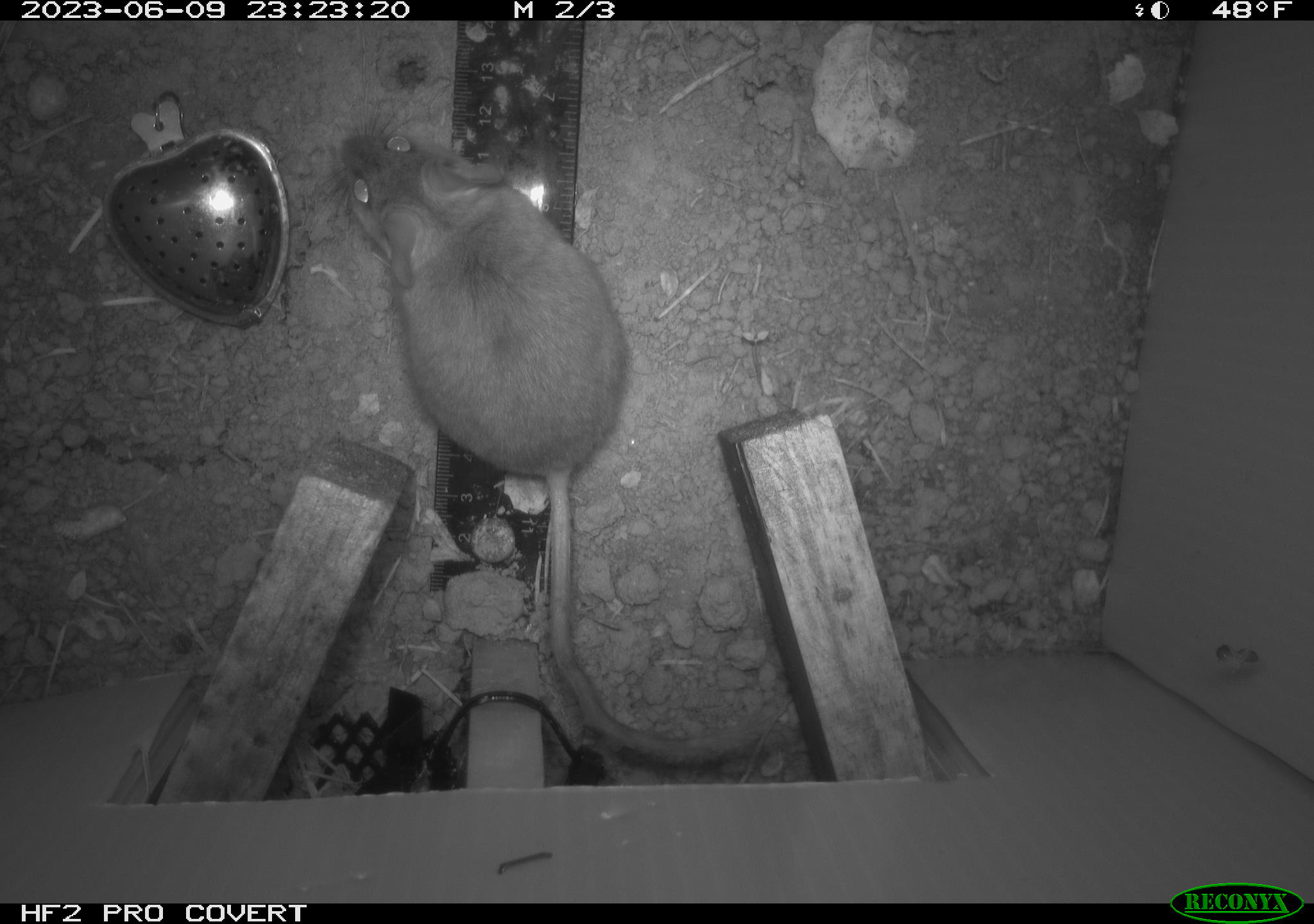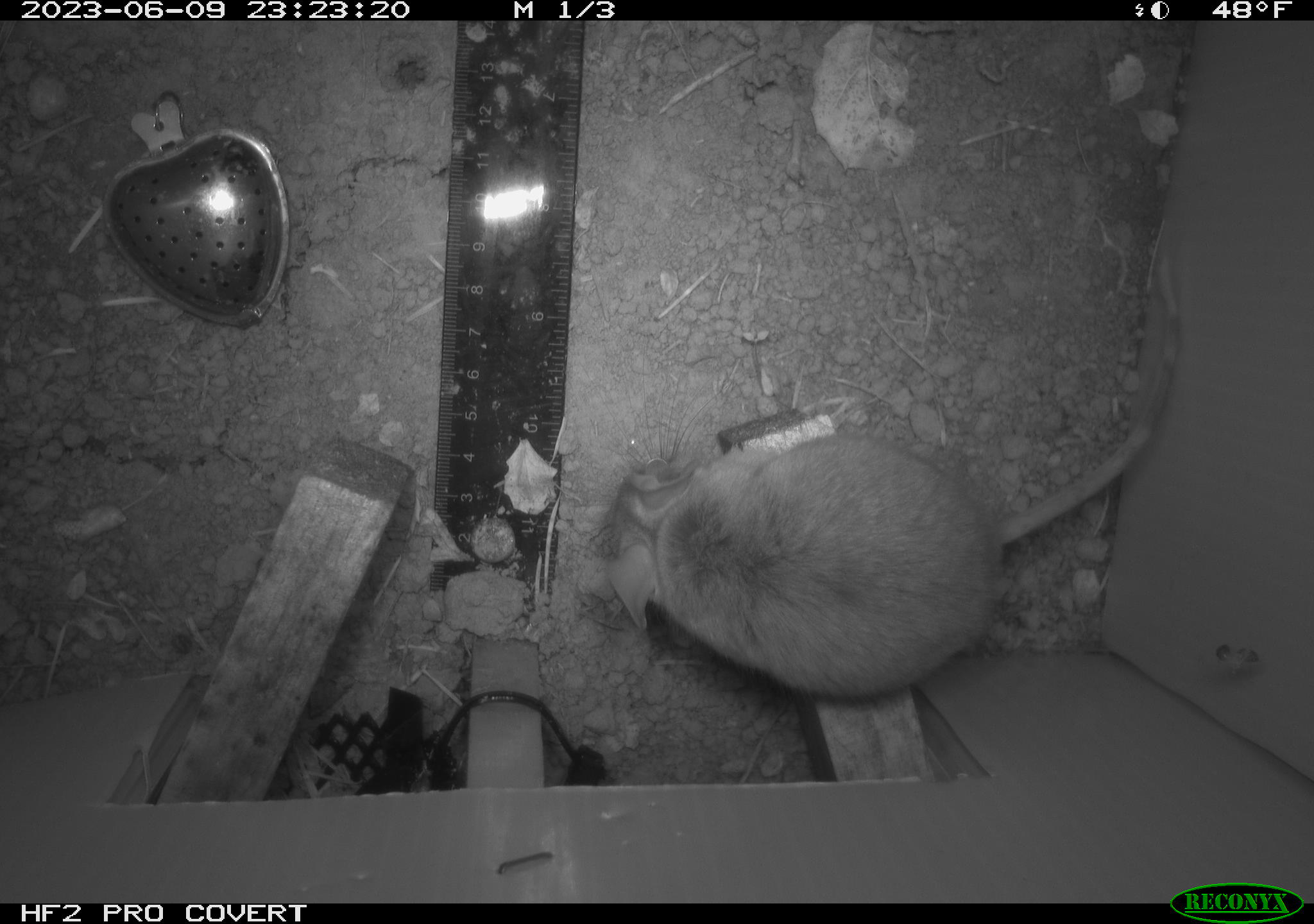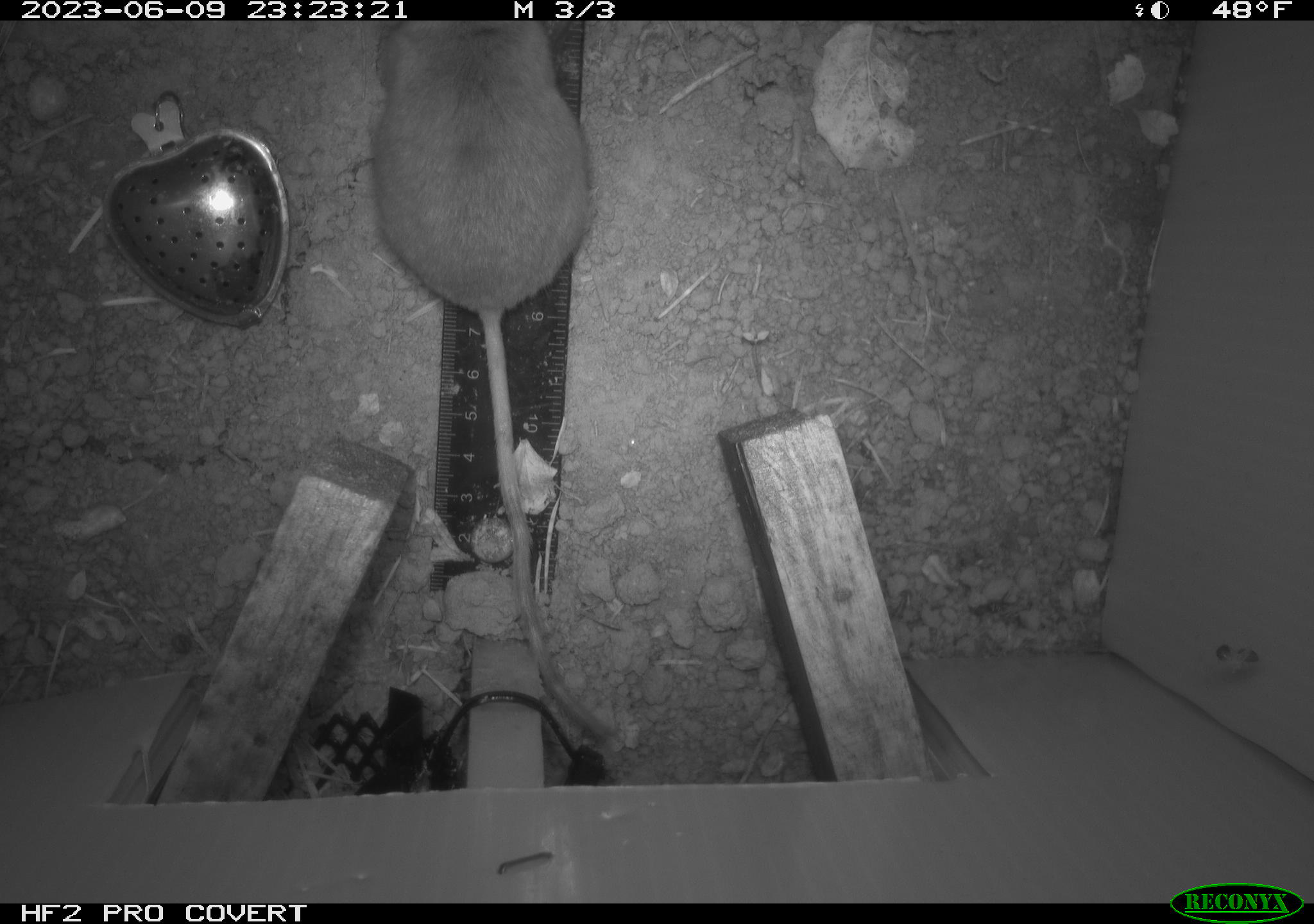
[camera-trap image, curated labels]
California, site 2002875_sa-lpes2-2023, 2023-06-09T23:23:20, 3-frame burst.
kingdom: Animalia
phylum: Chordata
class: Mammalia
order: Rodentia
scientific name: Rodentia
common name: mouse species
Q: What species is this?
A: Mouse species (Rodentia).